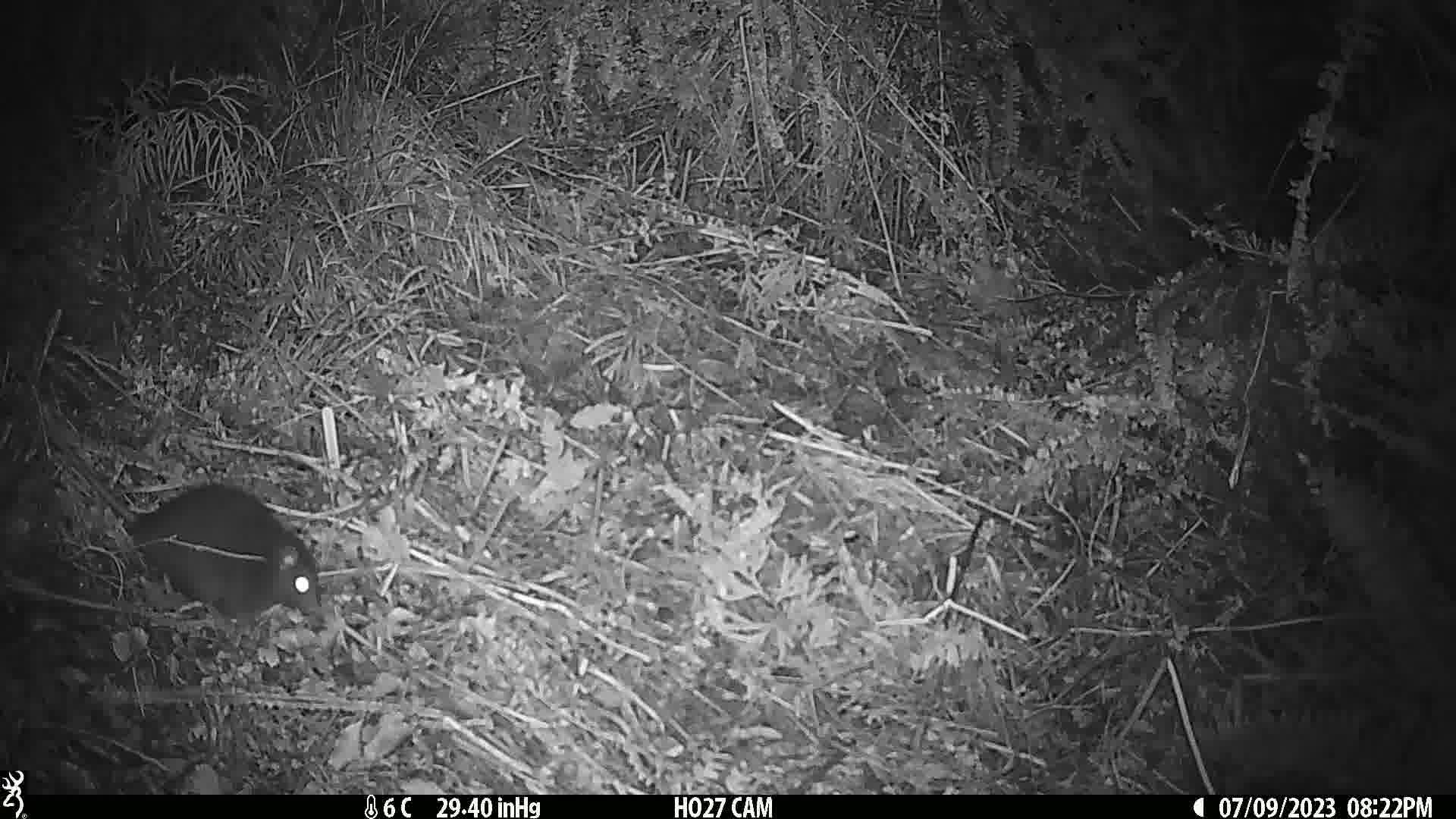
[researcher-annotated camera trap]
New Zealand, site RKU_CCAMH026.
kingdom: Animalia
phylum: Chordata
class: Mammalia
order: Rodentia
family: Muridae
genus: Rattus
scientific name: Rattus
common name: rat